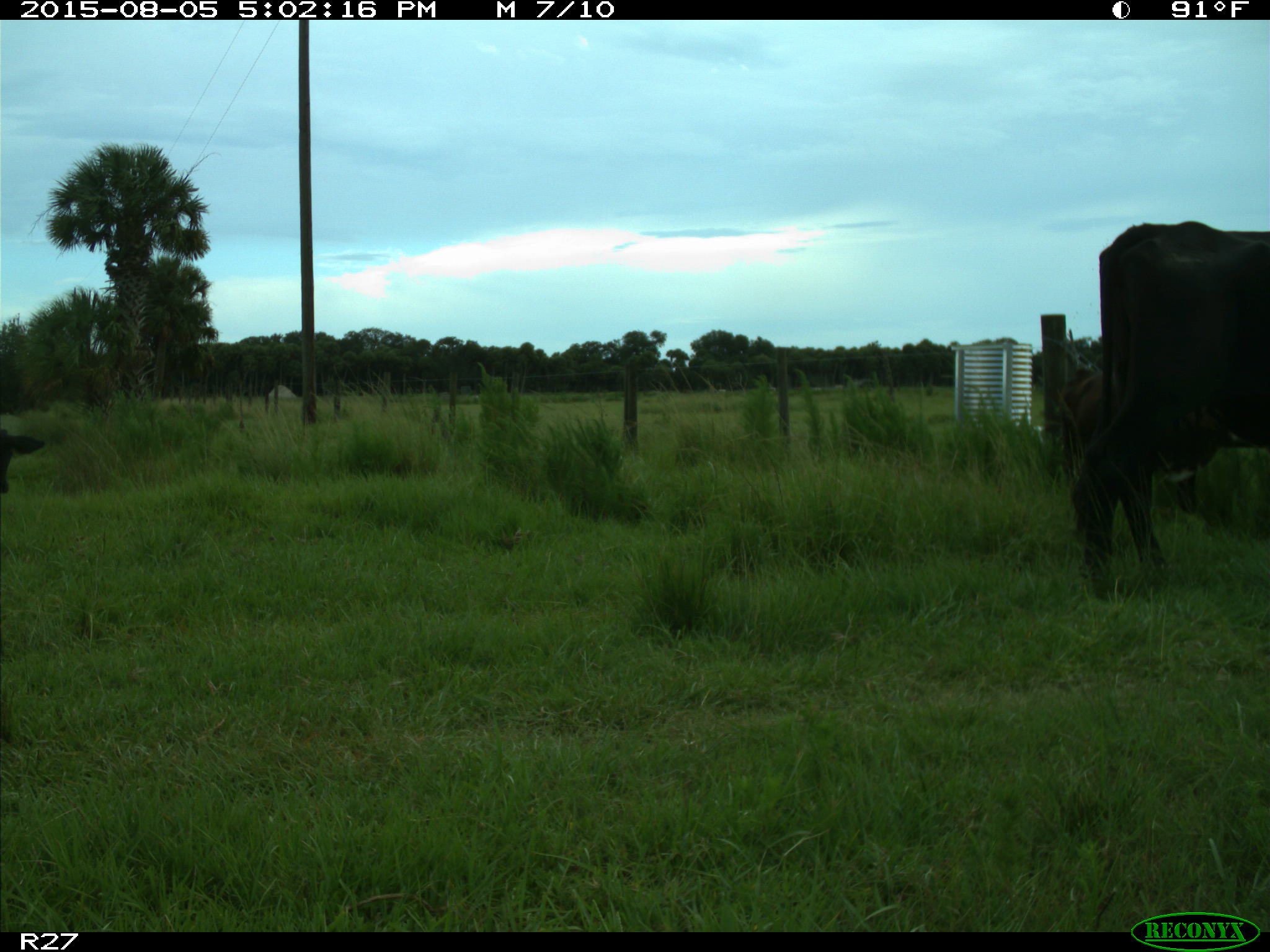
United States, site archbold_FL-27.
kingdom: Animalia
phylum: Chordata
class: Mammalia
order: Artiodactyla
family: Bovidae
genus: Bos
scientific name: Bos taurus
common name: domestic cow